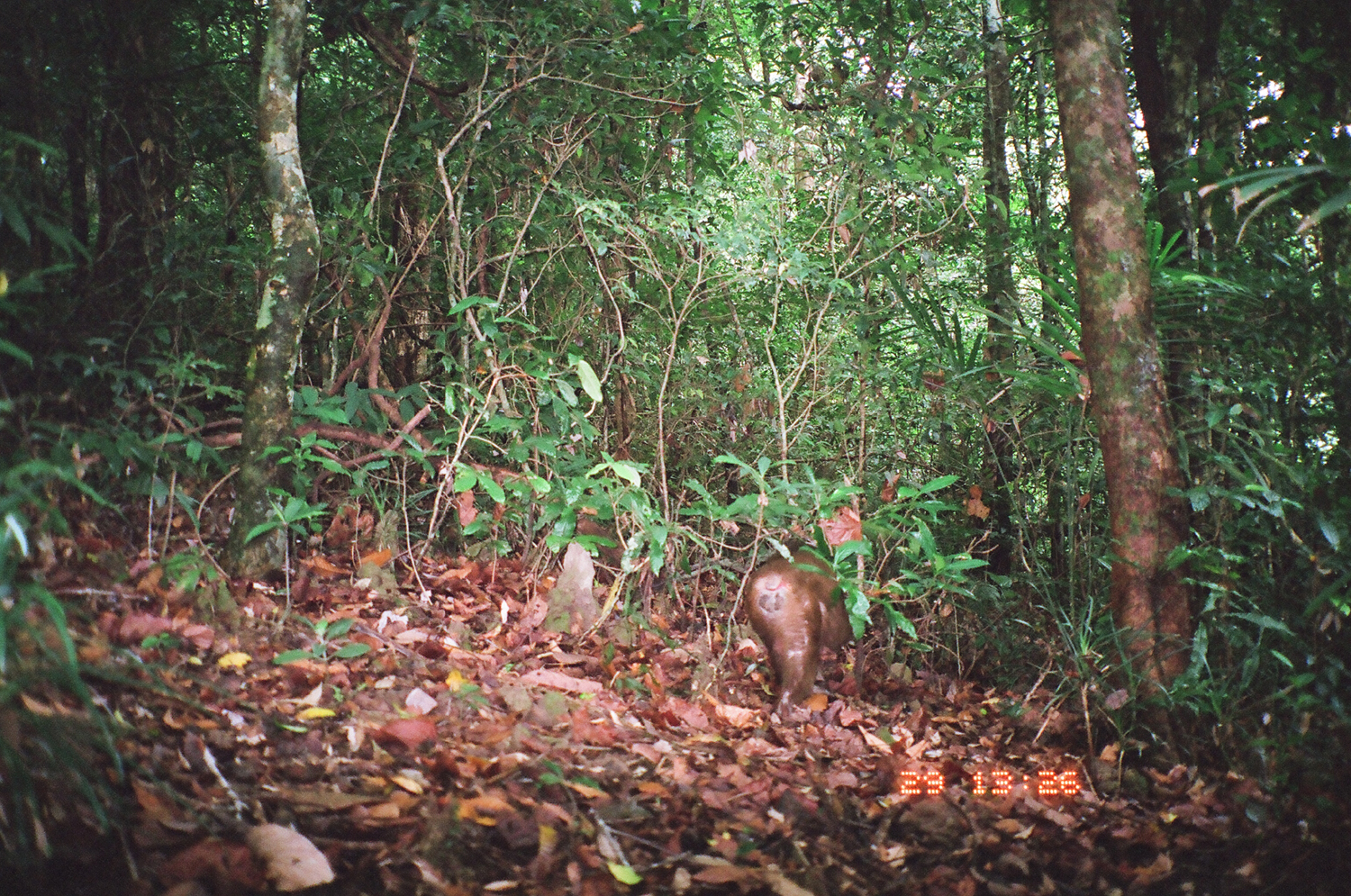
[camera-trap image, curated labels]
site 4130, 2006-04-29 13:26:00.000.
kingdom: Animalia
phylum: Chordata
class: Mammalia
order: Primates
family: Cercopithecidae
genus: Macaca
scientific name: Macaca arctoides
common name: stump-tailed macaque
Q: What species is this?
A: Macaca arctoides (stump-tailed macaque).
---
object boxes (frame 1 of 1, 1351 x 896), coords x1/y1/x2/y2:
macaca arctoides: 741/538/857/723